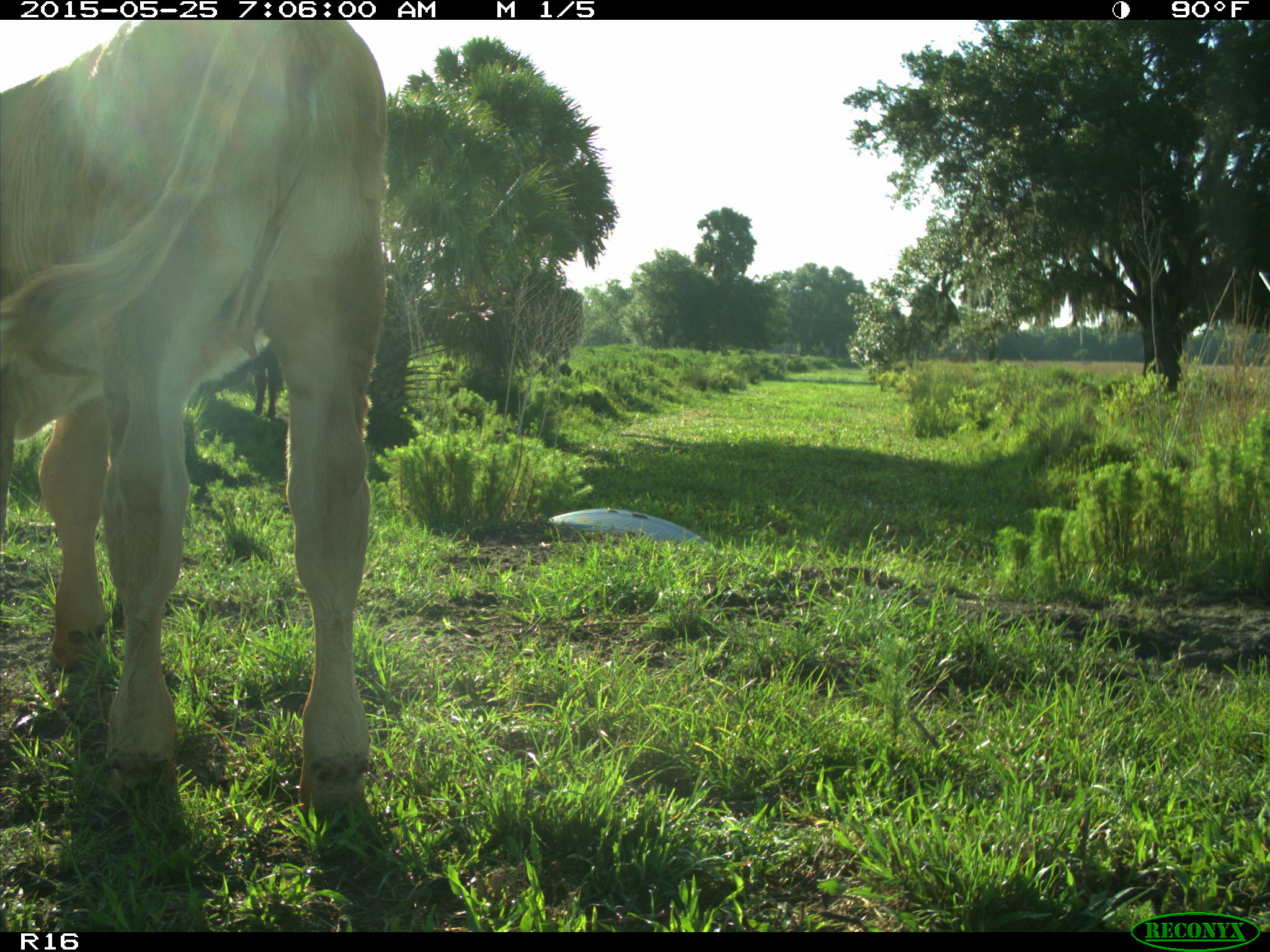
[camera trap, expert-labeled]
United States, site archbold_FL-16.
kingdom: Animalia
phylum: Chordata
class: Mammalia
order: Artiodactyla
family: Bovidae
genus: Bos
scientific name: Bos taurus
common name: domestic cow